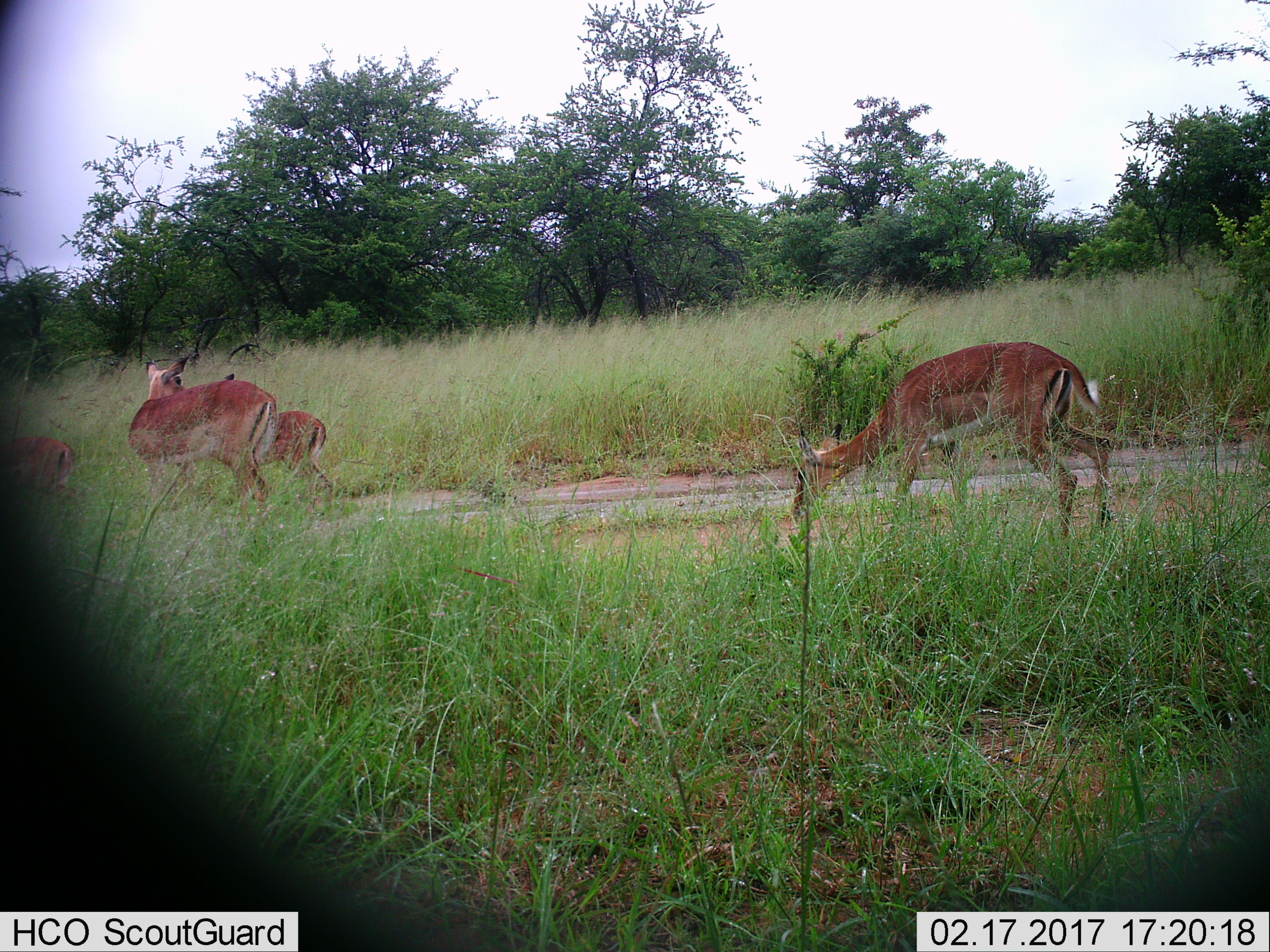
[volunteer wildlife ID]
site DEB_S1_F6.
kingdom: Animalia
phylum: Chordata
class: Mammalia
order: Artiodactyla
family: Bovidae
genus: Aepyceros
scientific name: Aepyceros melampus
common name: impala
Impala (Aepyceros melampus), count 4. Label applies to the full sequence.